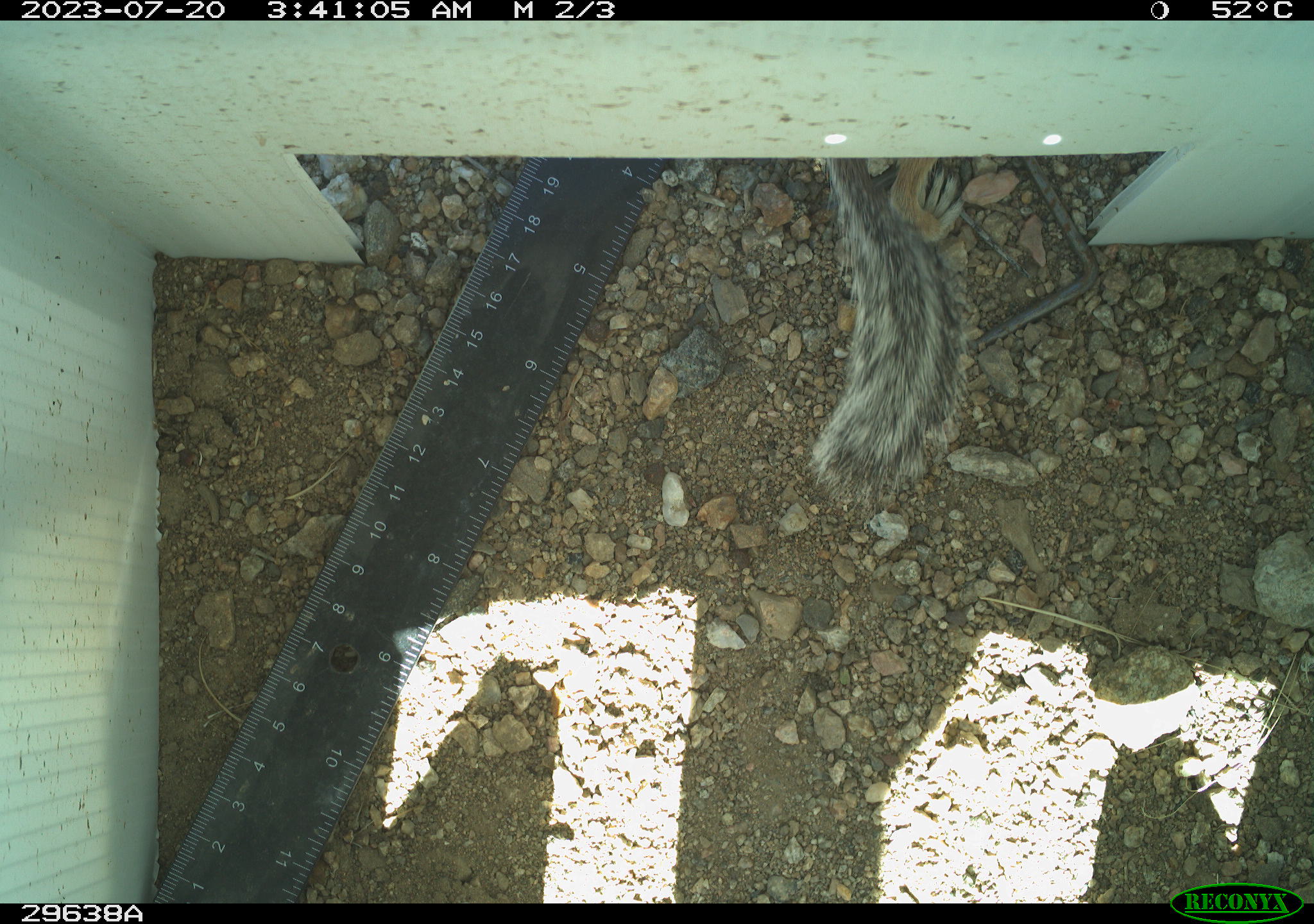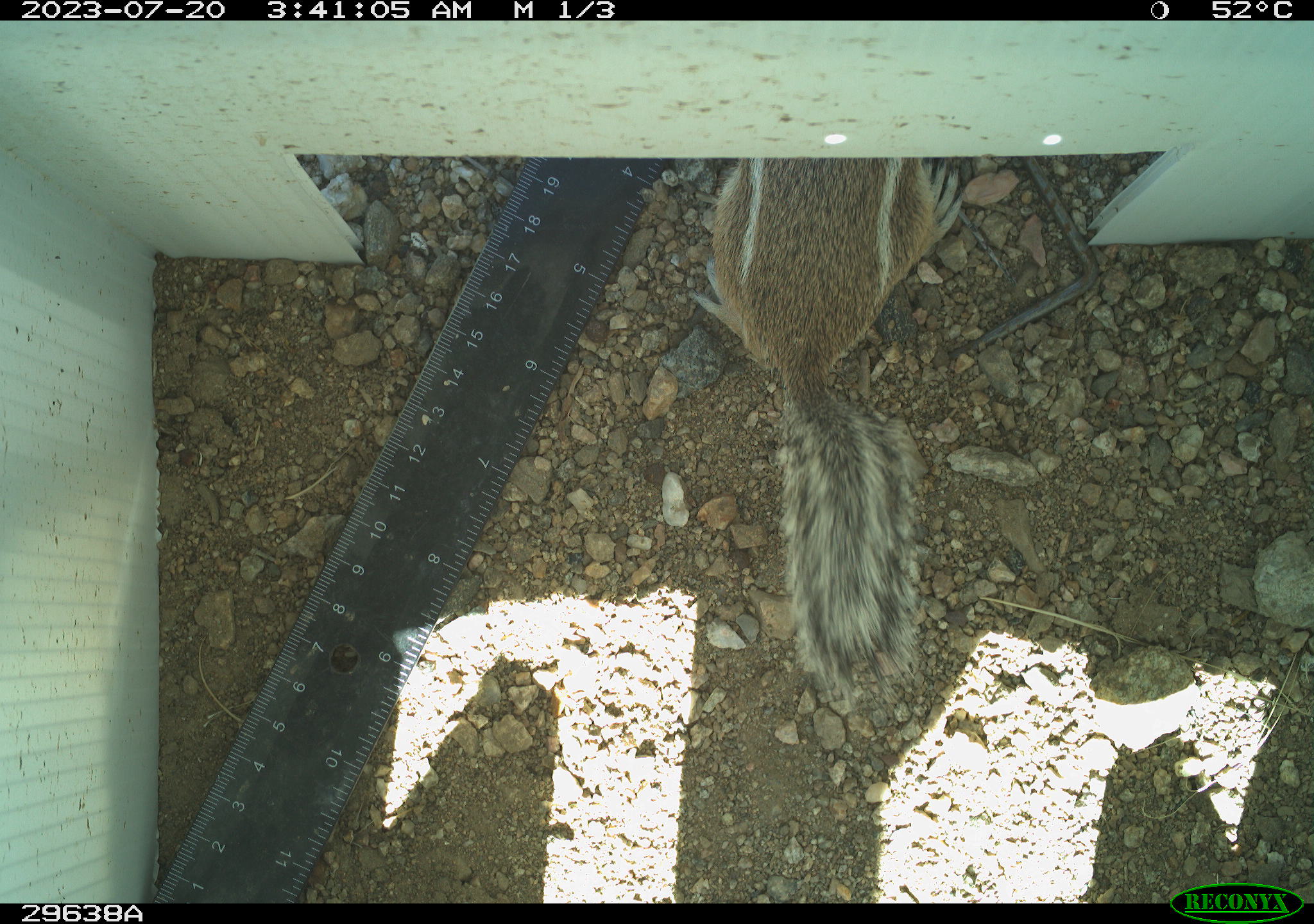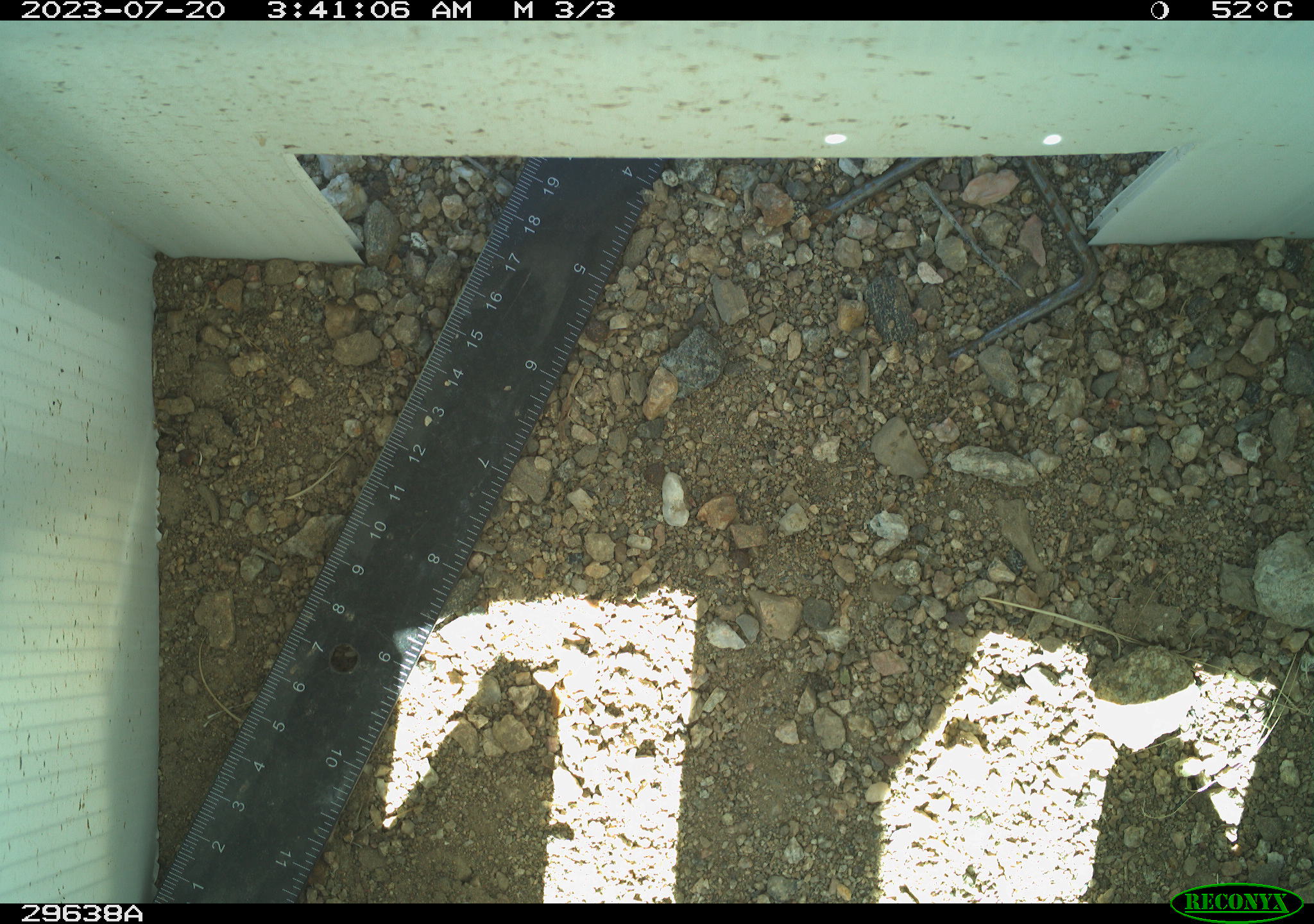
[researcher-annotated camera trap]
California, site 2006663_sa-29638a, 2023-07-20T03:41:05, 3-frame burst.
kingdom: Animalia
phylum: Chordata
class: Mammalia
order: Rodentia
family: Sciuridae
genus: Ammospermophilus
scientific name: Ammospermophilus leucurus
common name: white-tailed antelope squirrel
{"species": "white-tailed antelope squirrel (Ammospermophilus leucurus)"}